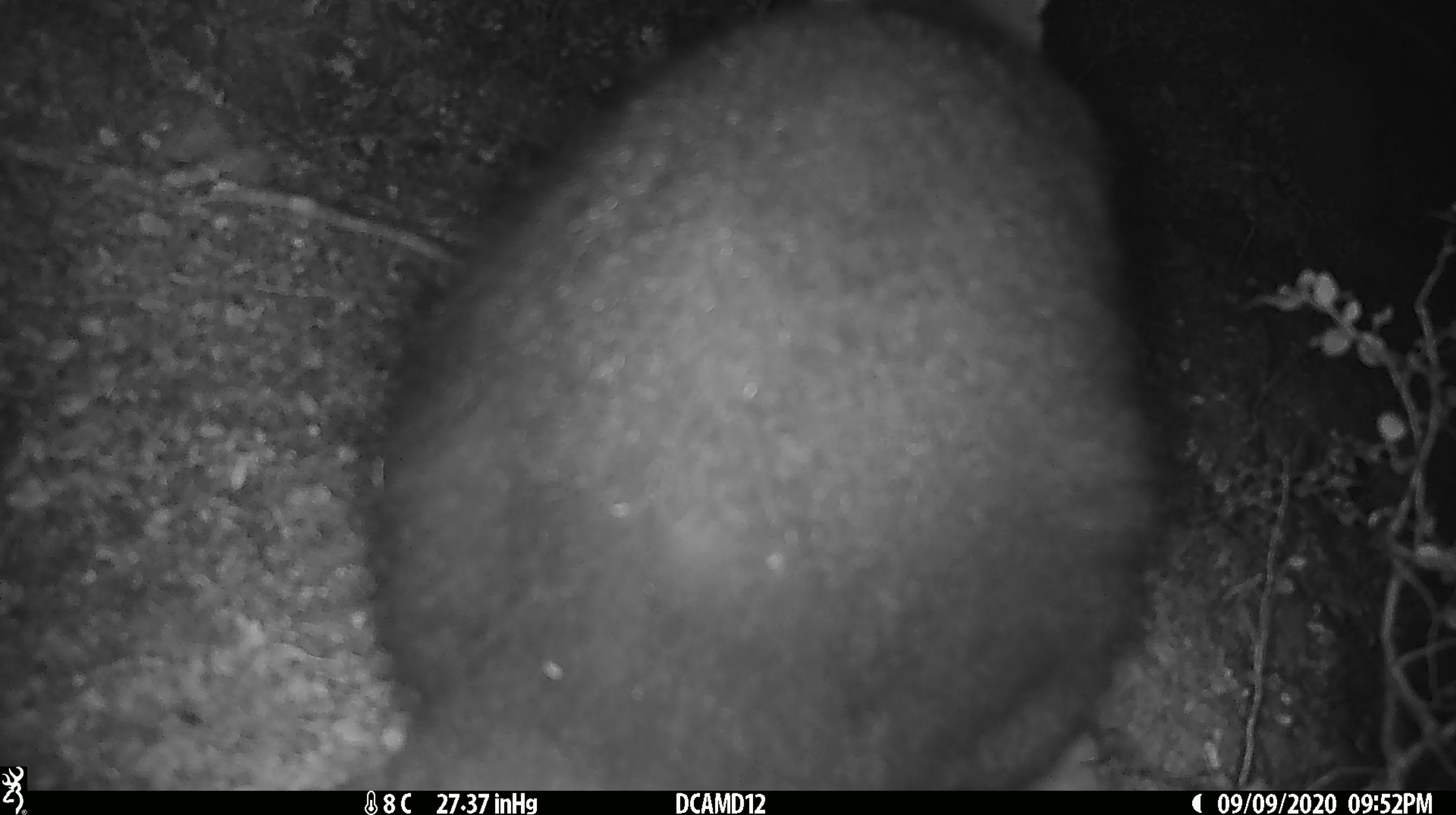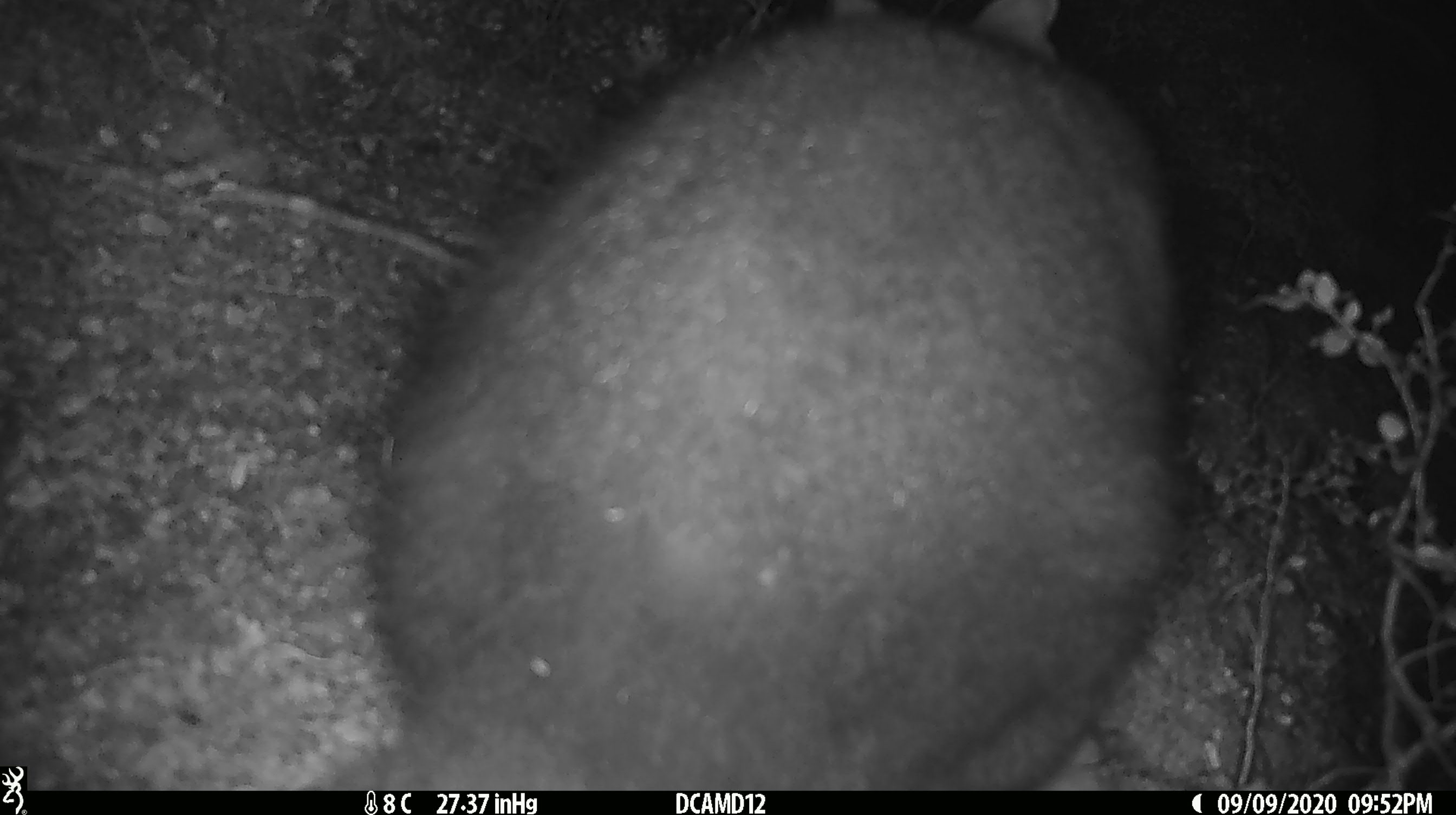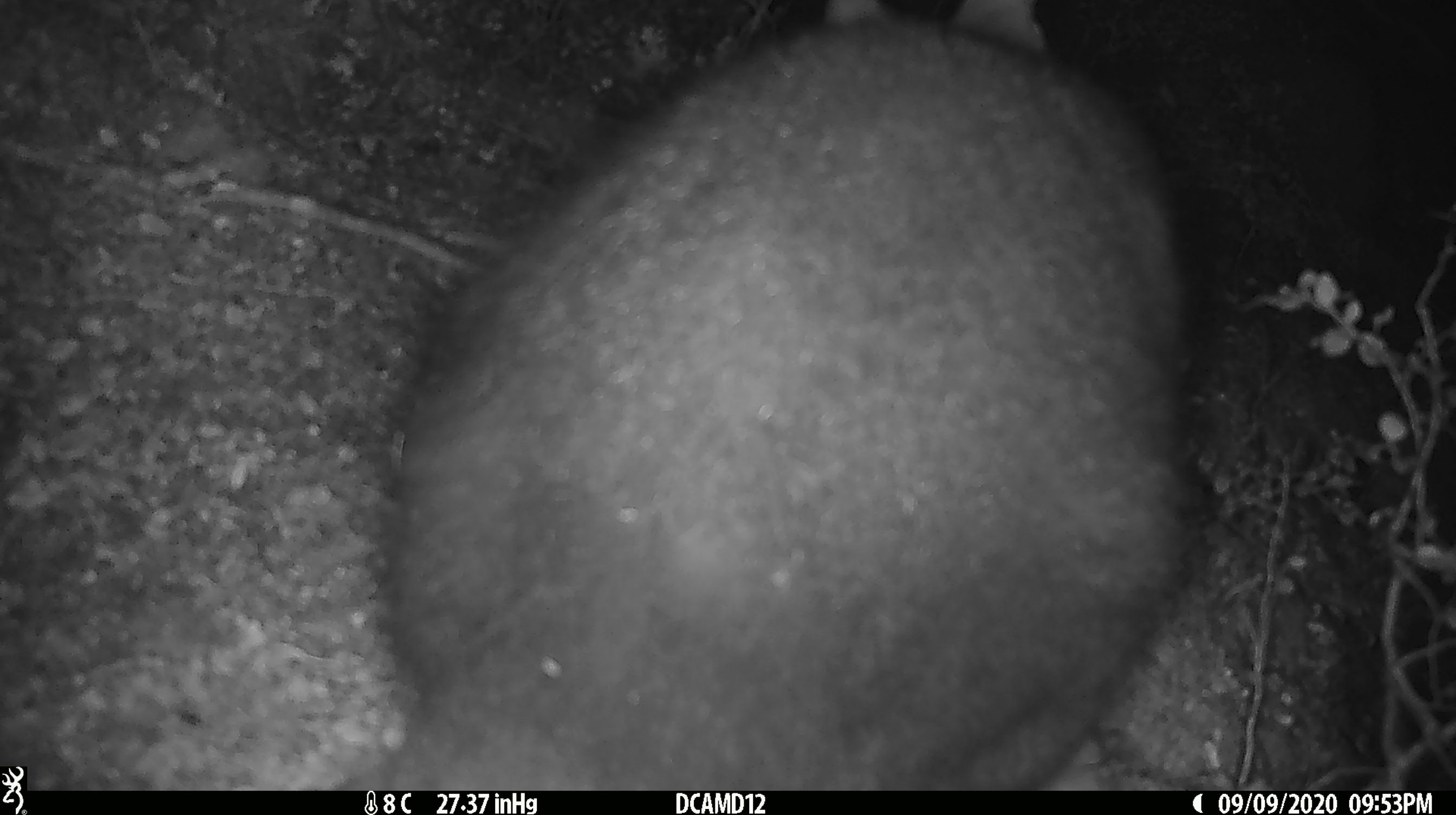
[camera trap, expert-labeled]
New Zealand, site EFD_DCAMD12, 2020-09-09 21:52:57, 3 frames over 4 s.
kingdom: Animalia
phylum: Chordata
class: Mammalia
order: Diprotodontia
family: Phalangeridae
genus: Trichosurus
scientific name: Trichosurus vulpecula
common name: common brushtail possum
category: possum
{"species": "possum (common brushtail possum) (Trichosurus vulpecula)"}